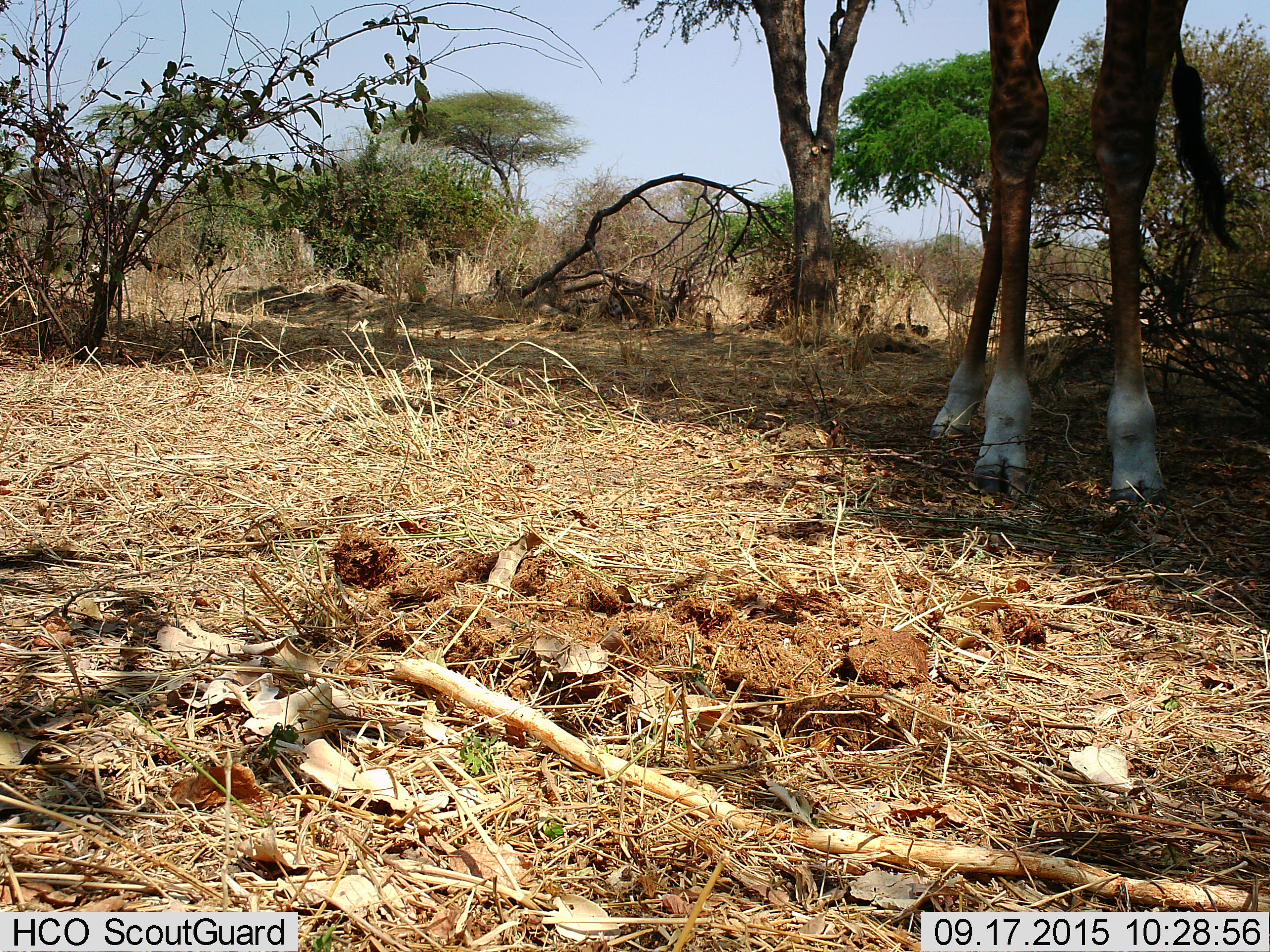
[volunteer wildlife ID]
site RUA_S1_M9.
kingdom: Animalia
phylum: Chordata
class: Mammalia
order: Artiodactyla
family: Giraffidae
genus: Giraffa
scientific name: Giraffa camelopardalis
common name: giraffe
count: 1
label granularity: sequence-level